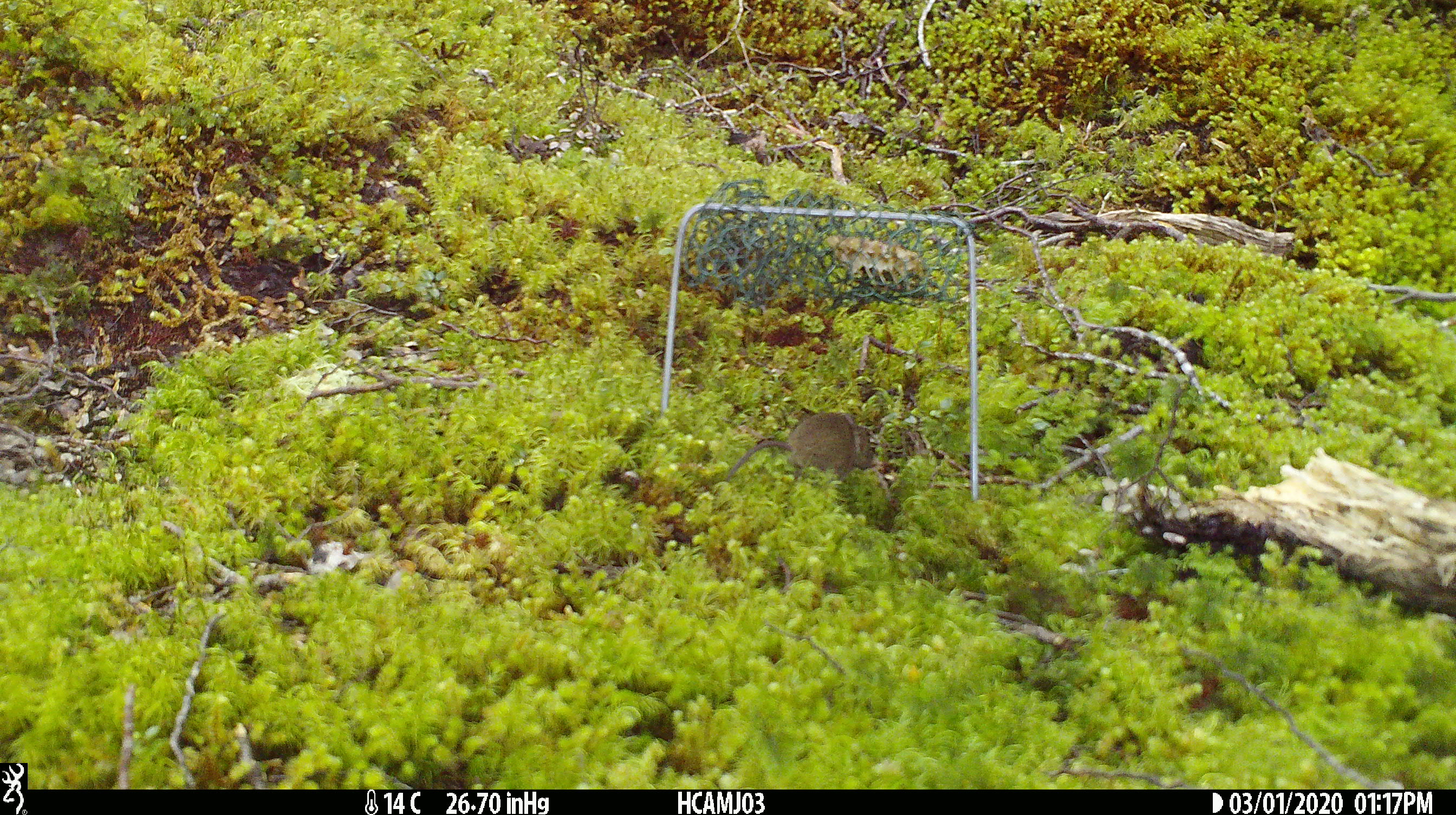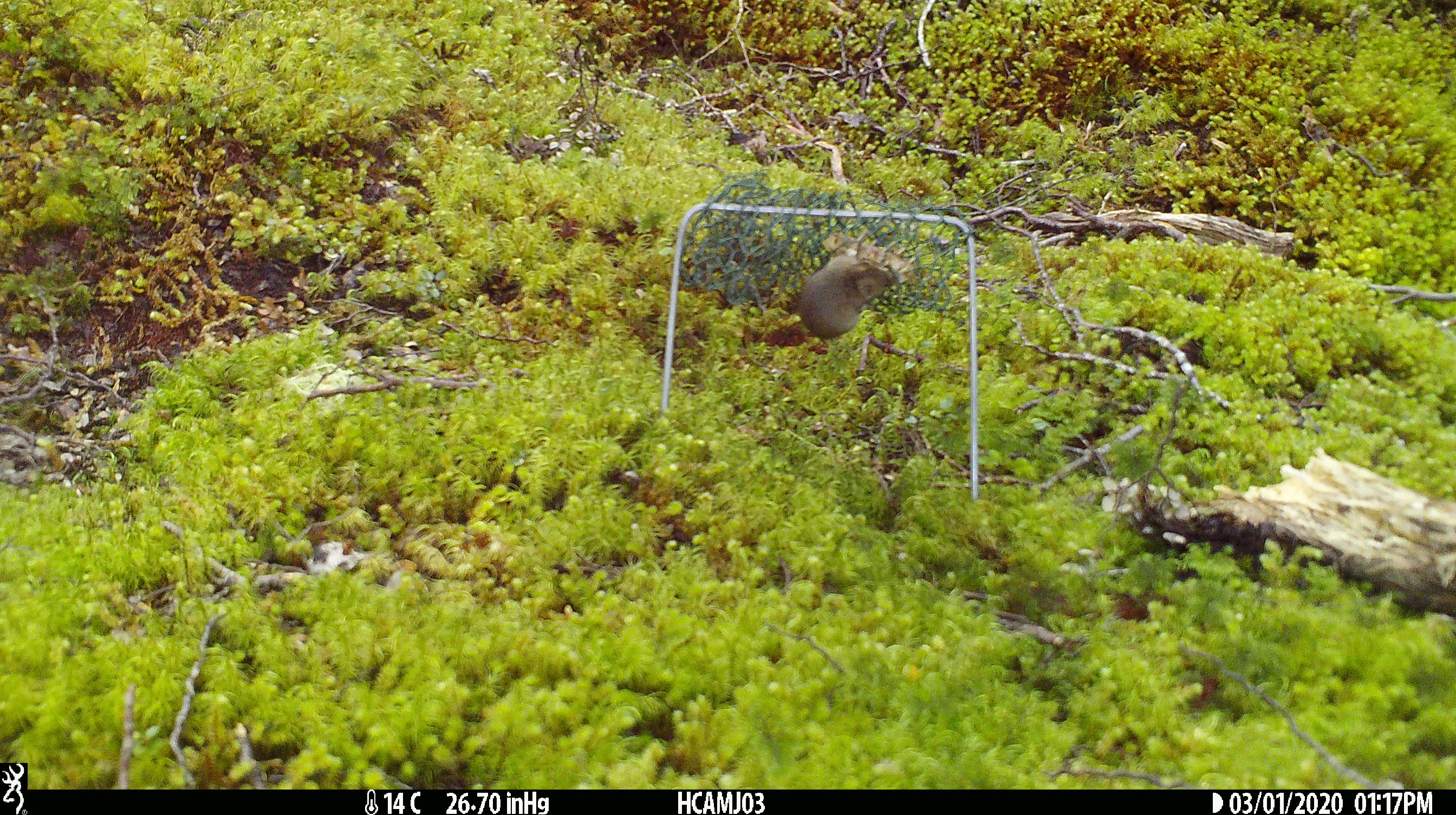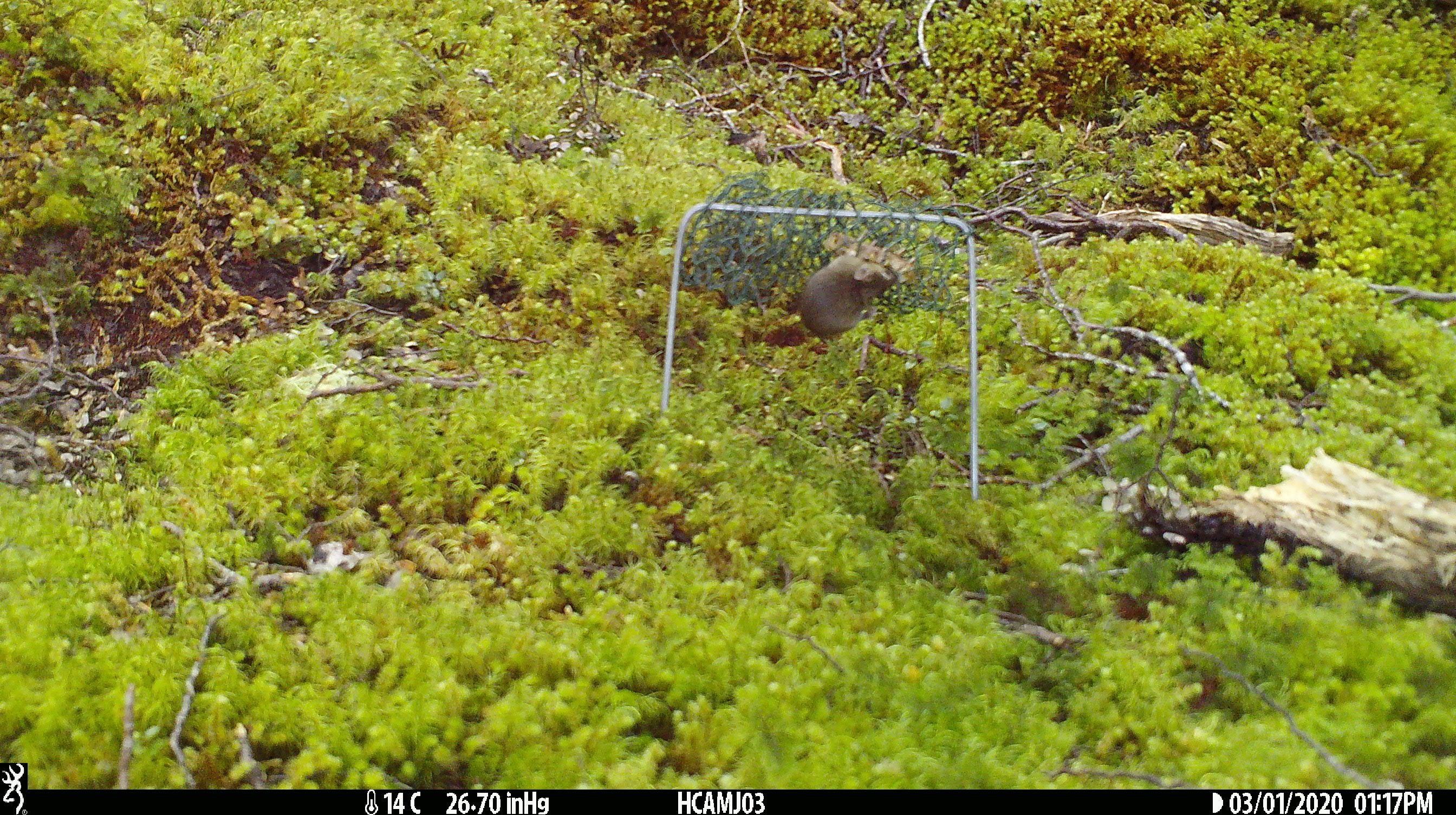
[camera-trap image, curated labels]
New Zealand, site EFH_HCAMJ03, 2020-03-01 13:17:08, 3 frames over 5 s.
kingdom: Animalia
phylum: Chordata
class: Mammalia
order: Rodentia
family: Muridae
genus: Mus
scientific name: Mus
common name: mouse